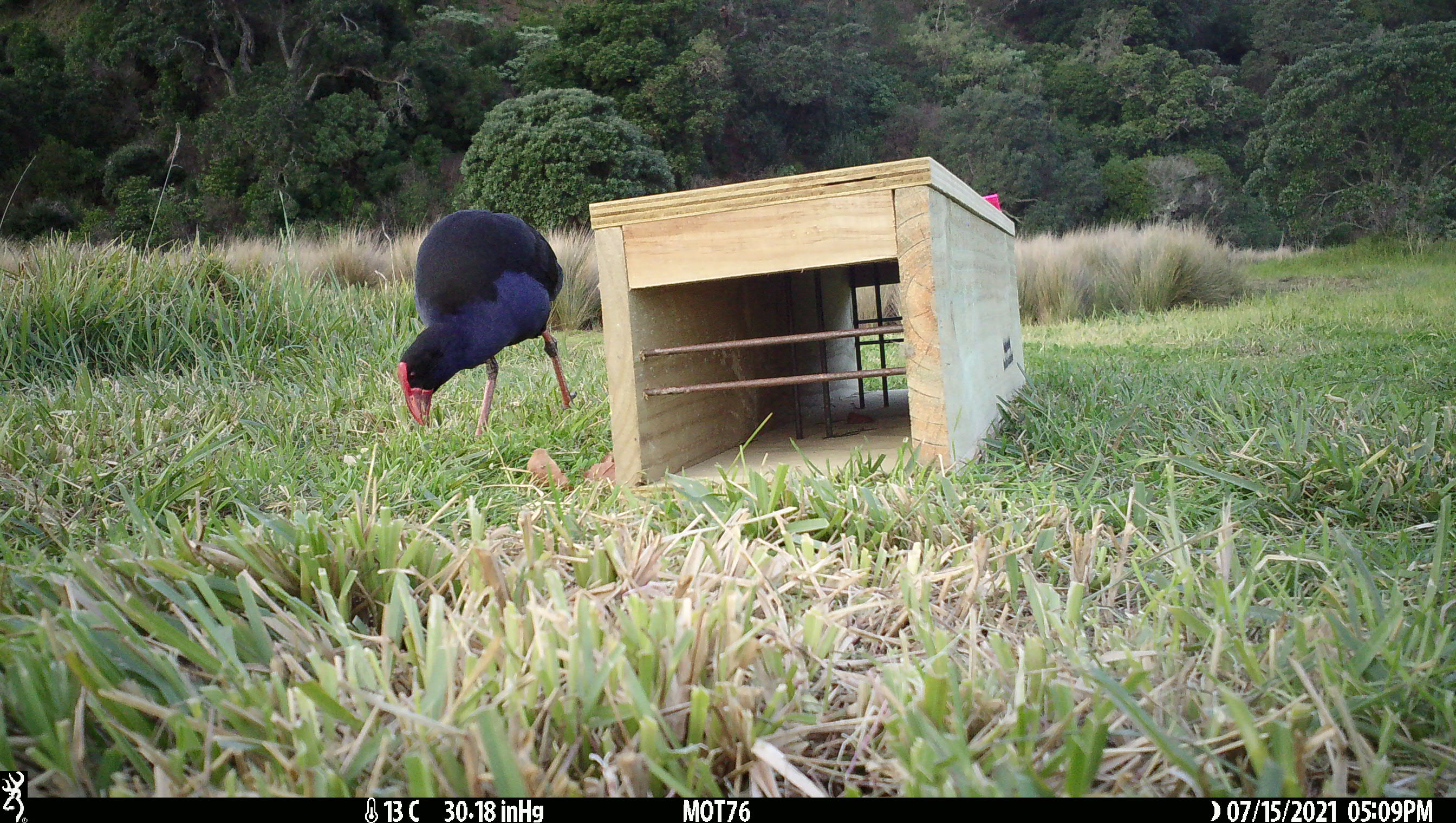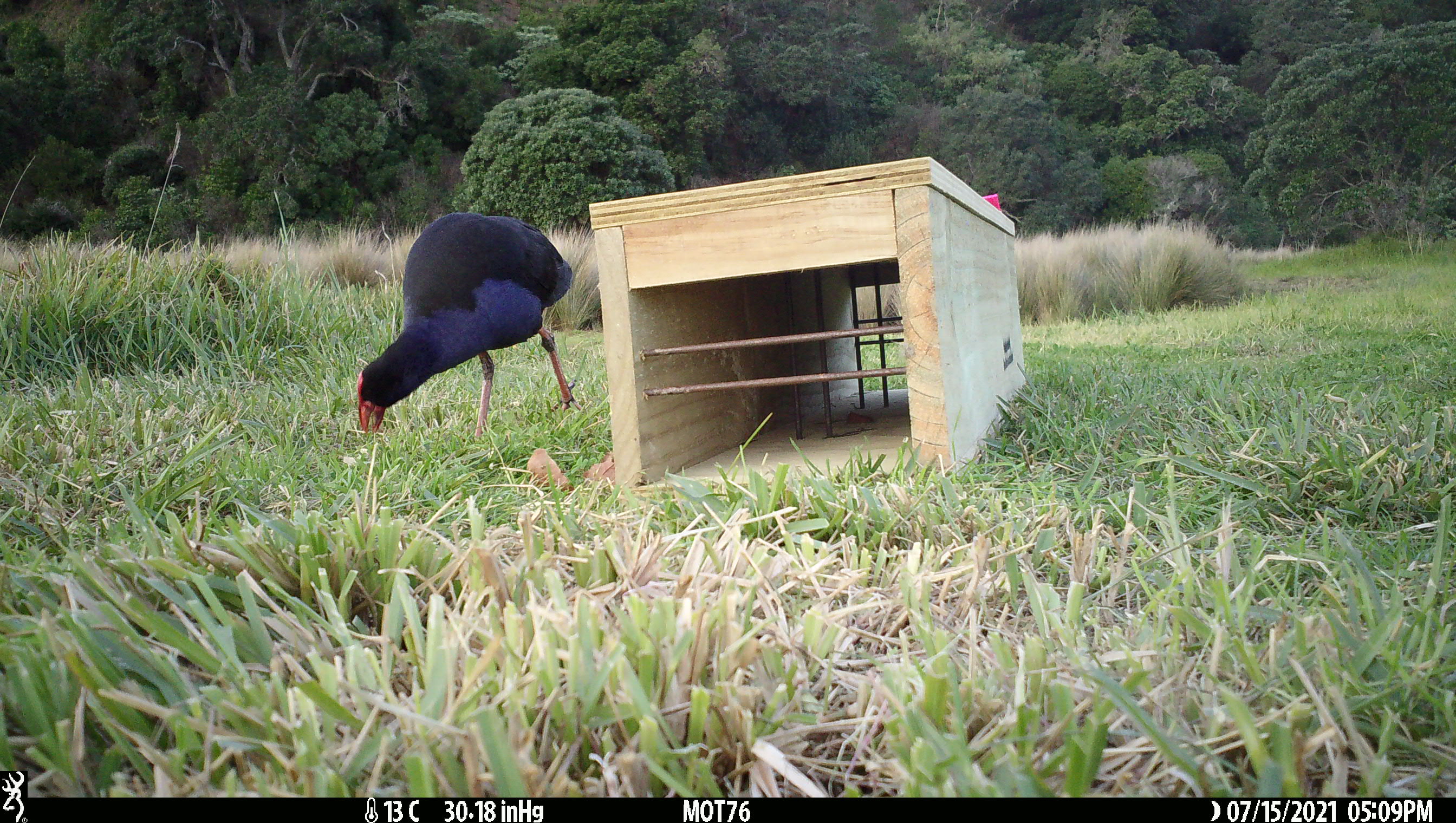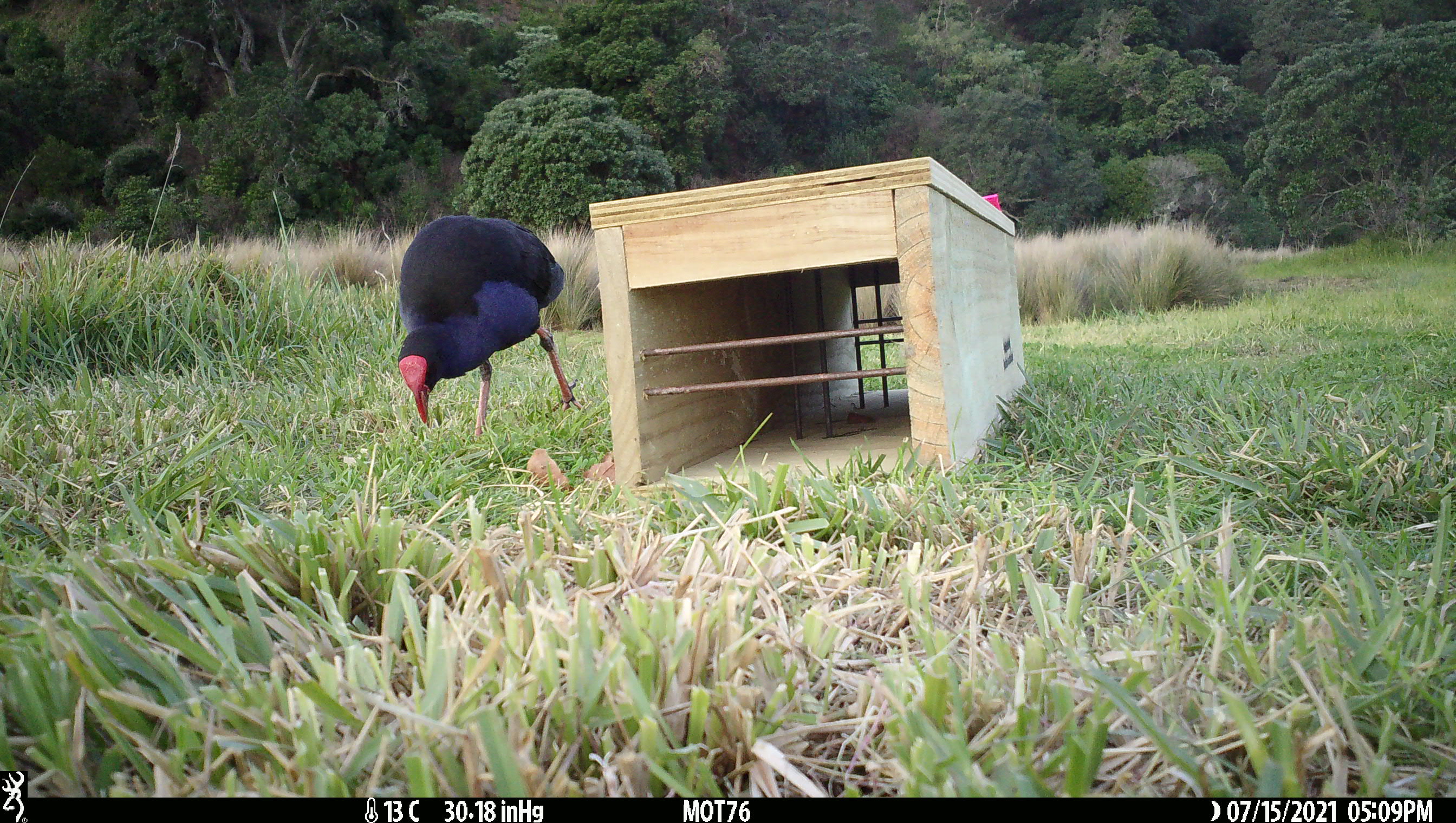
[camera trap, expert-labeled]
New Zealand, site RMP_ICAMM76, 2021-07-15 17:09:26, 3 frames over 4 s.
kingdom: Animalia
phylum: Chordata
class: Aves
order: Gruiformes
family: Rallidae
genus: Porphyrio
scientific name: Porphyrio melanotus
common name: australasian swamphen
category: pukeko